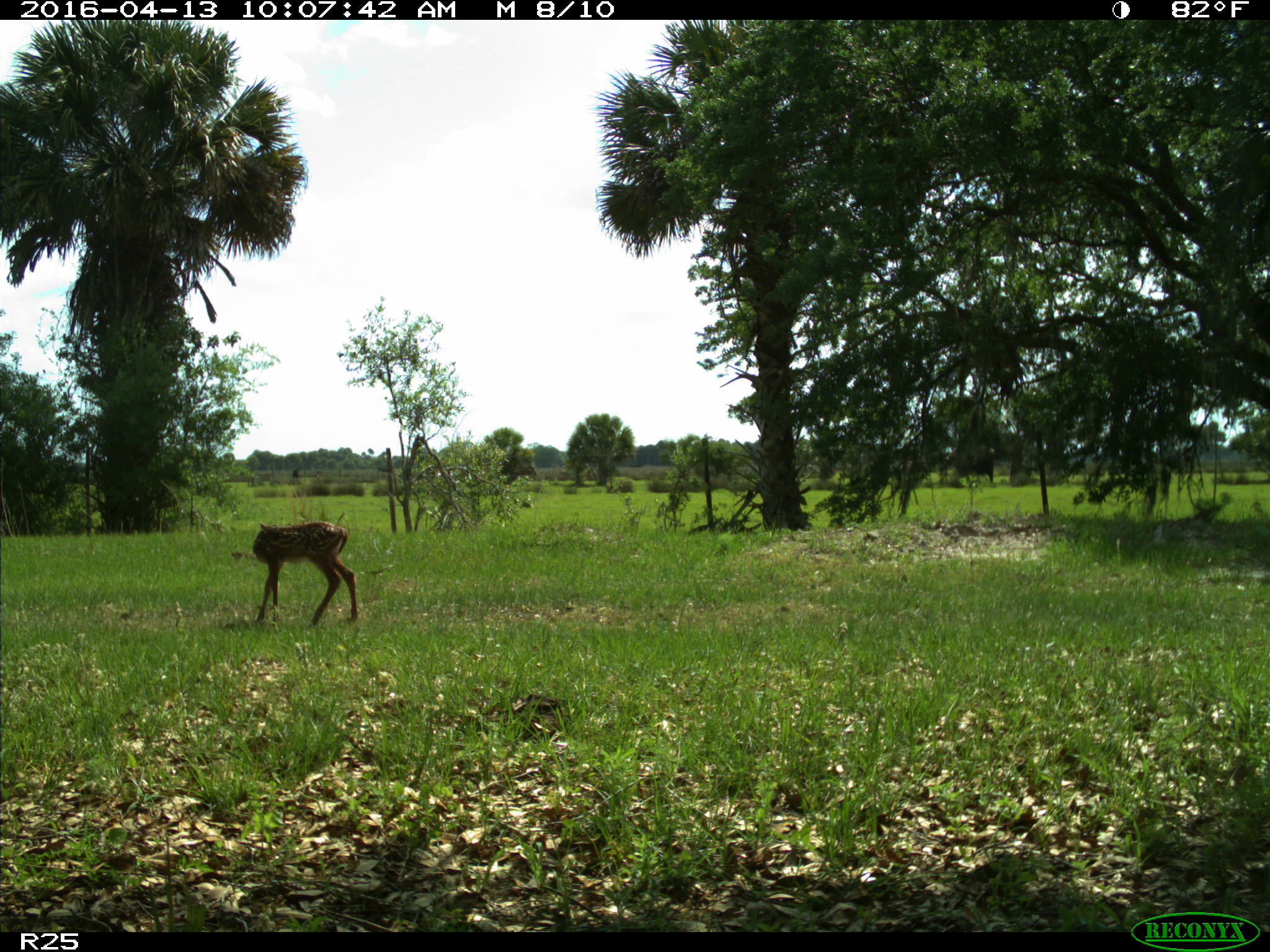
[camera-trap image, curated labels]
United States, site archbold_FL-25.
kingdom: Animalia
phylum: Chordata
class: Mammalia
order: Artiodactyla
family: Cervidae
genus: Odocoileus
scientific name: Odocoileus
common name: deer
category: unidentified deer